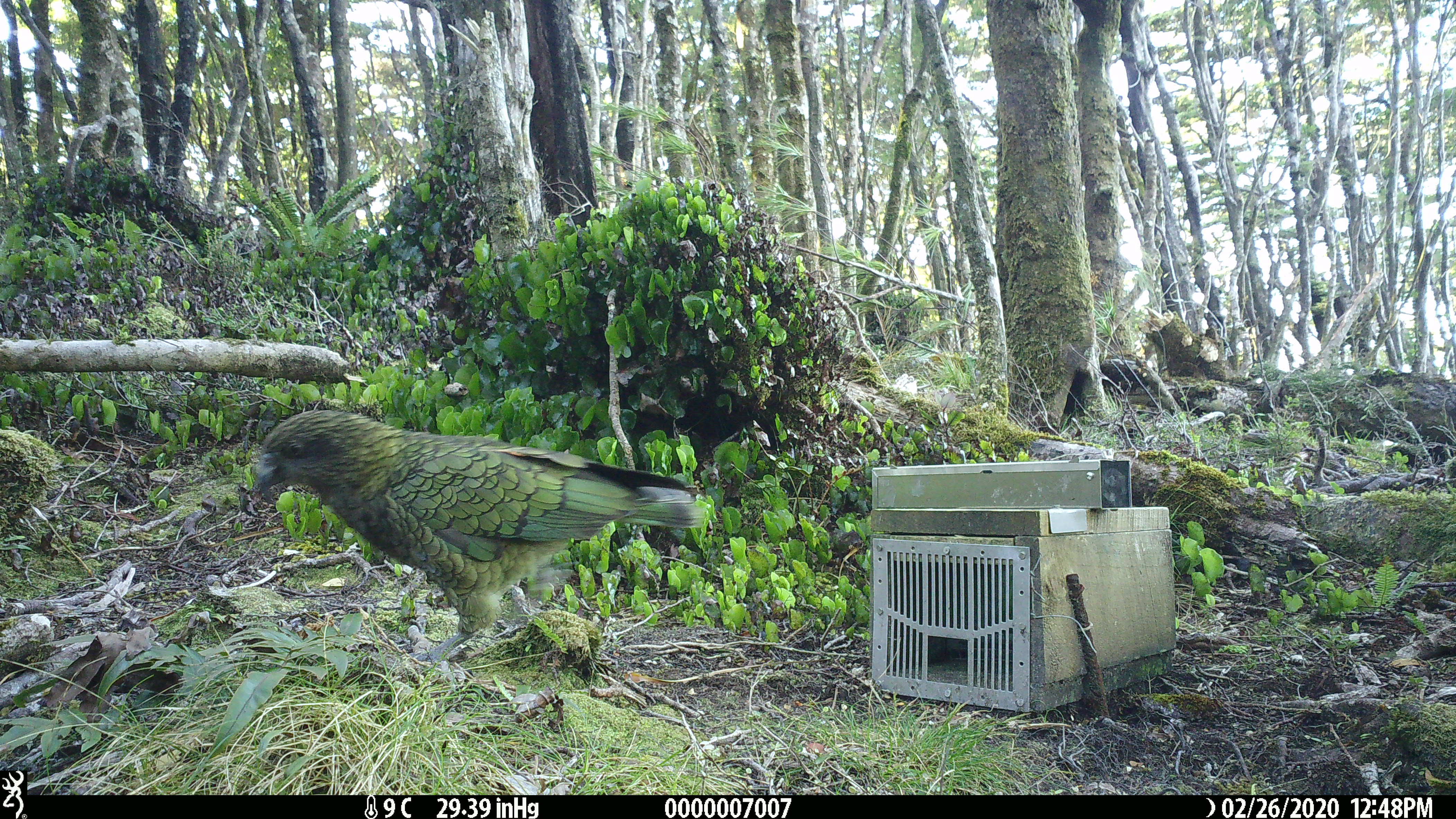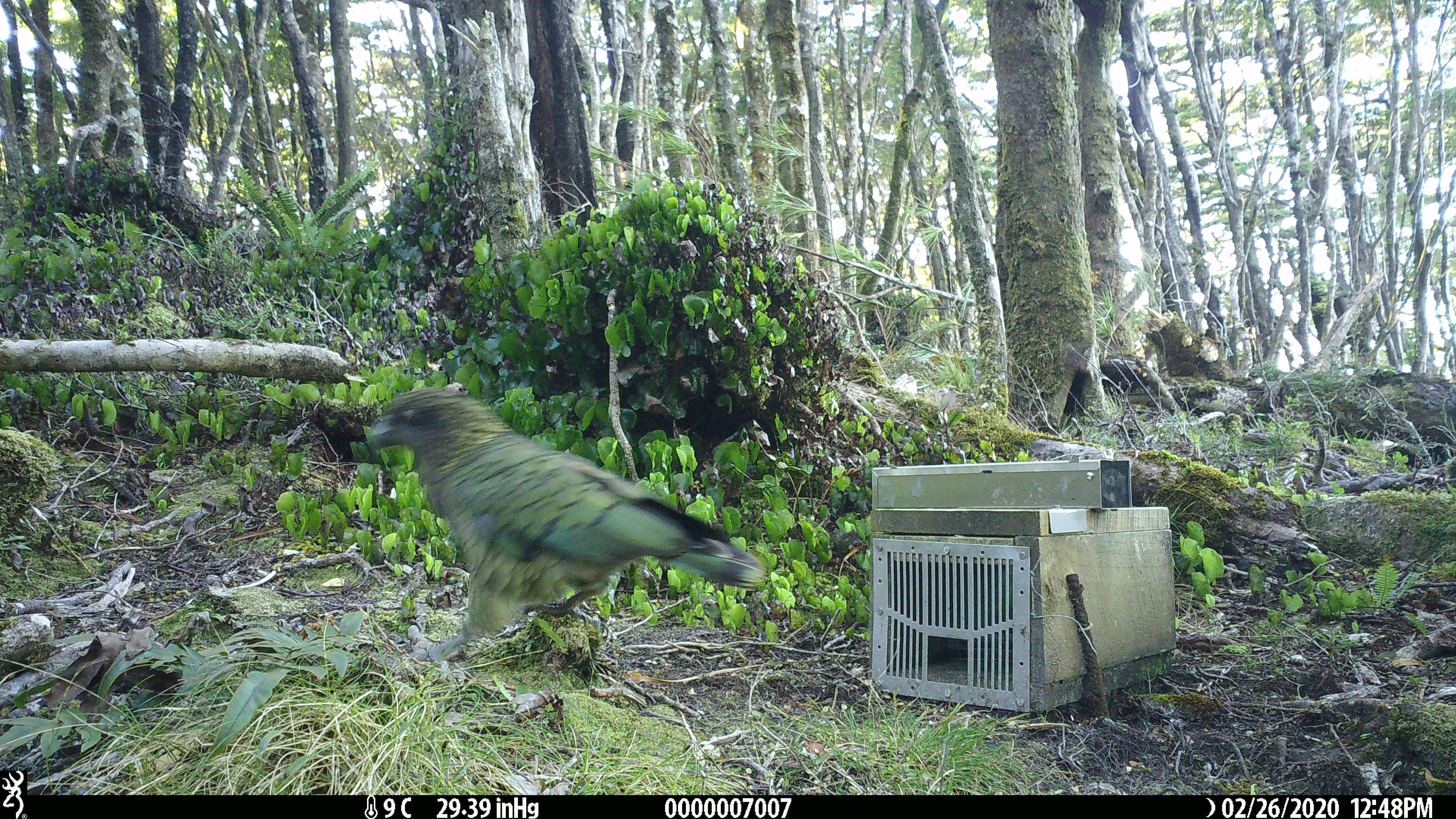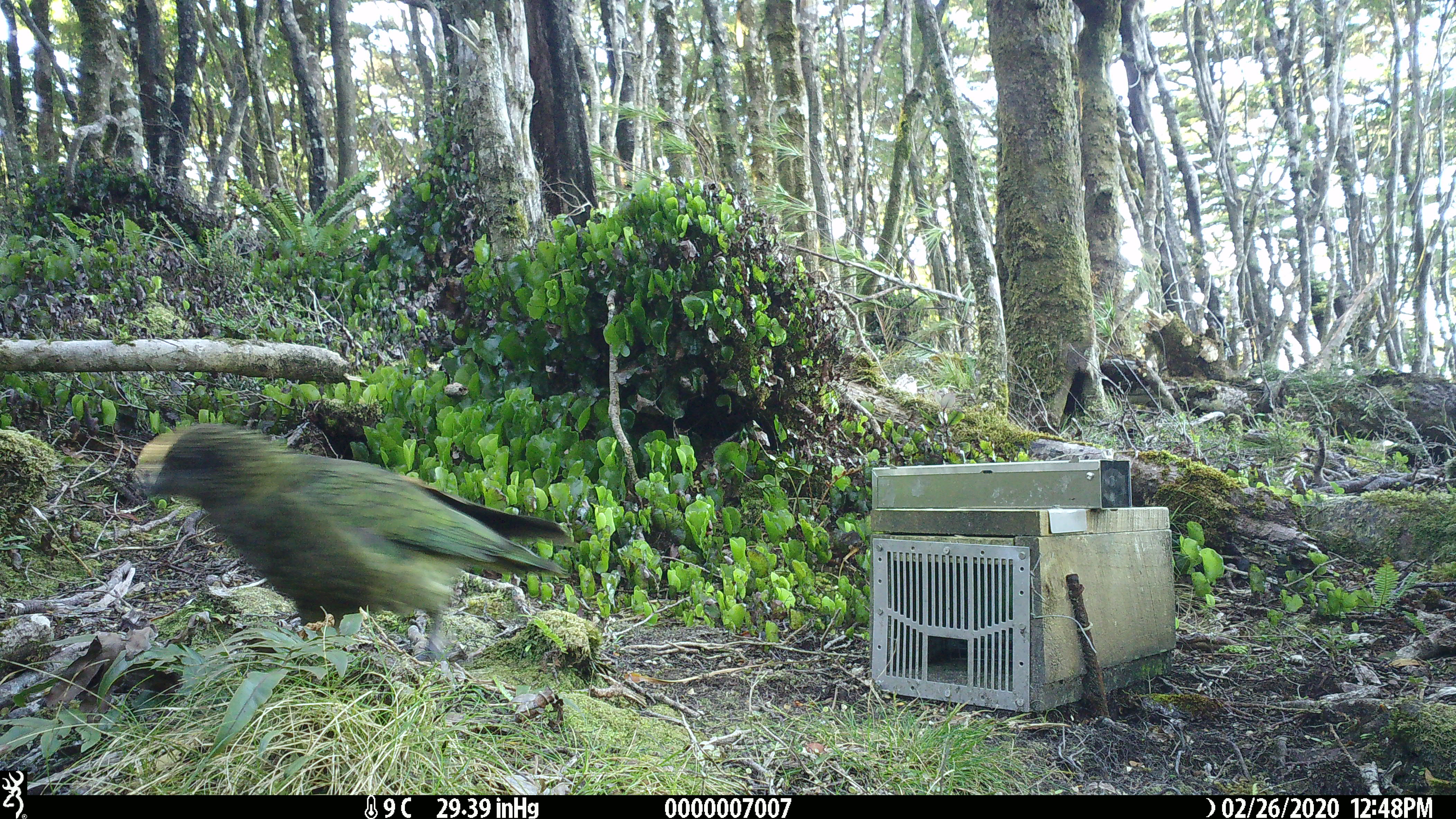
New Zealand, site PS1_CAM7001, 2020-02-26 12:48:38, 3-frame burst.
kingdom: Animalia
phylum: Chordata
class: Aves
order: Psittaciformes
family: Strigopidae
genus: Nestor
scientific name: Nestor notabilis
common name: kea